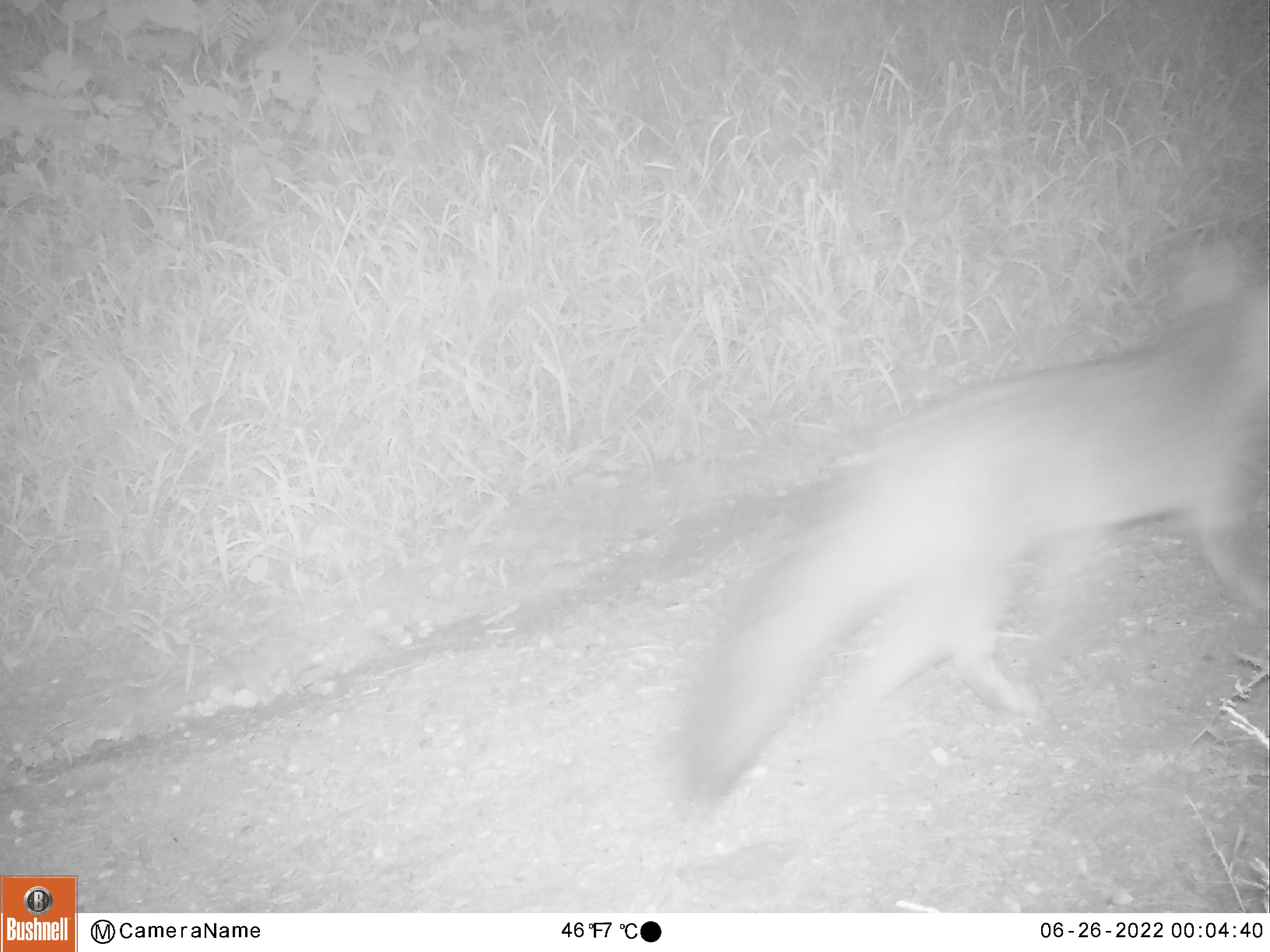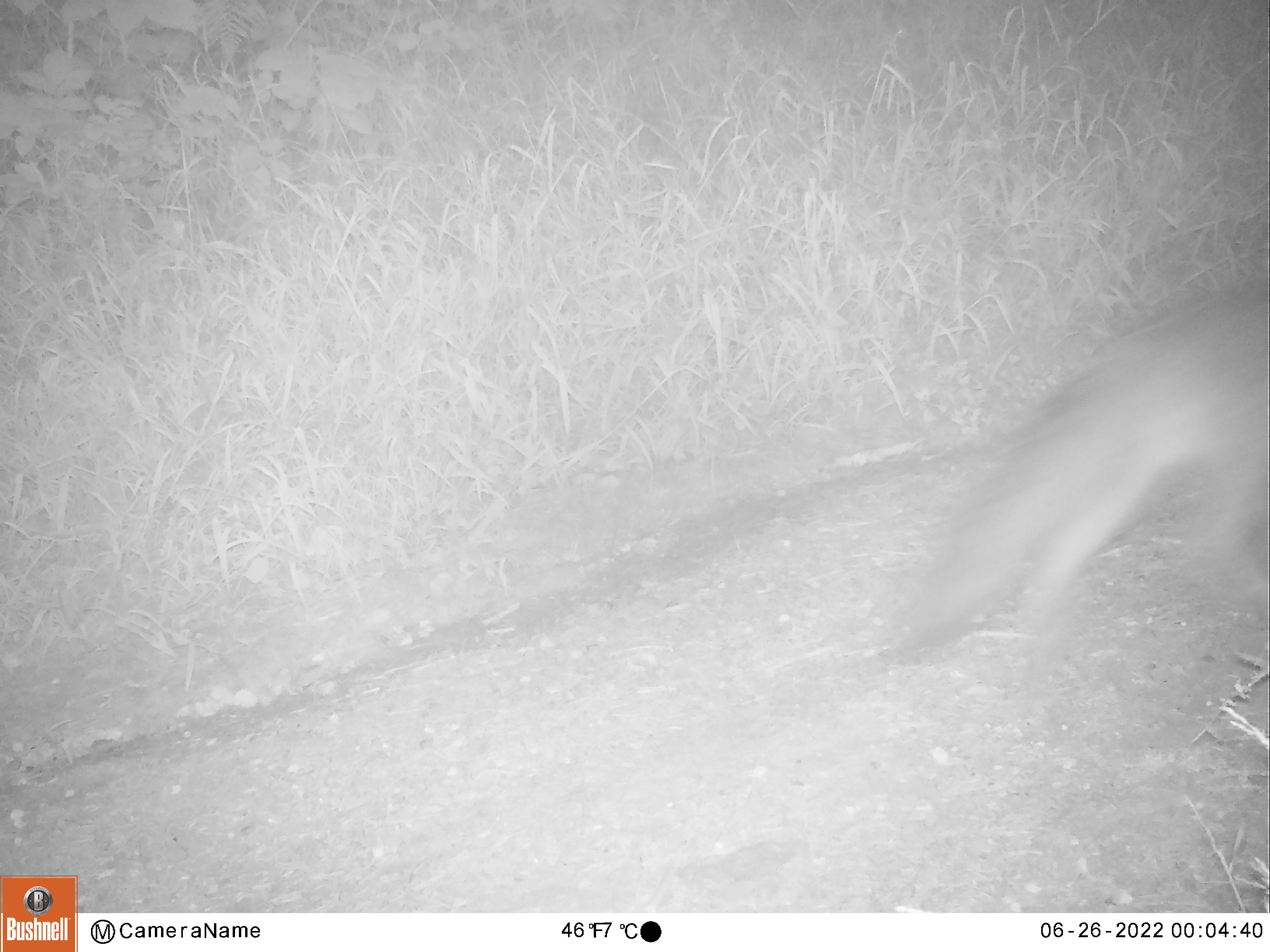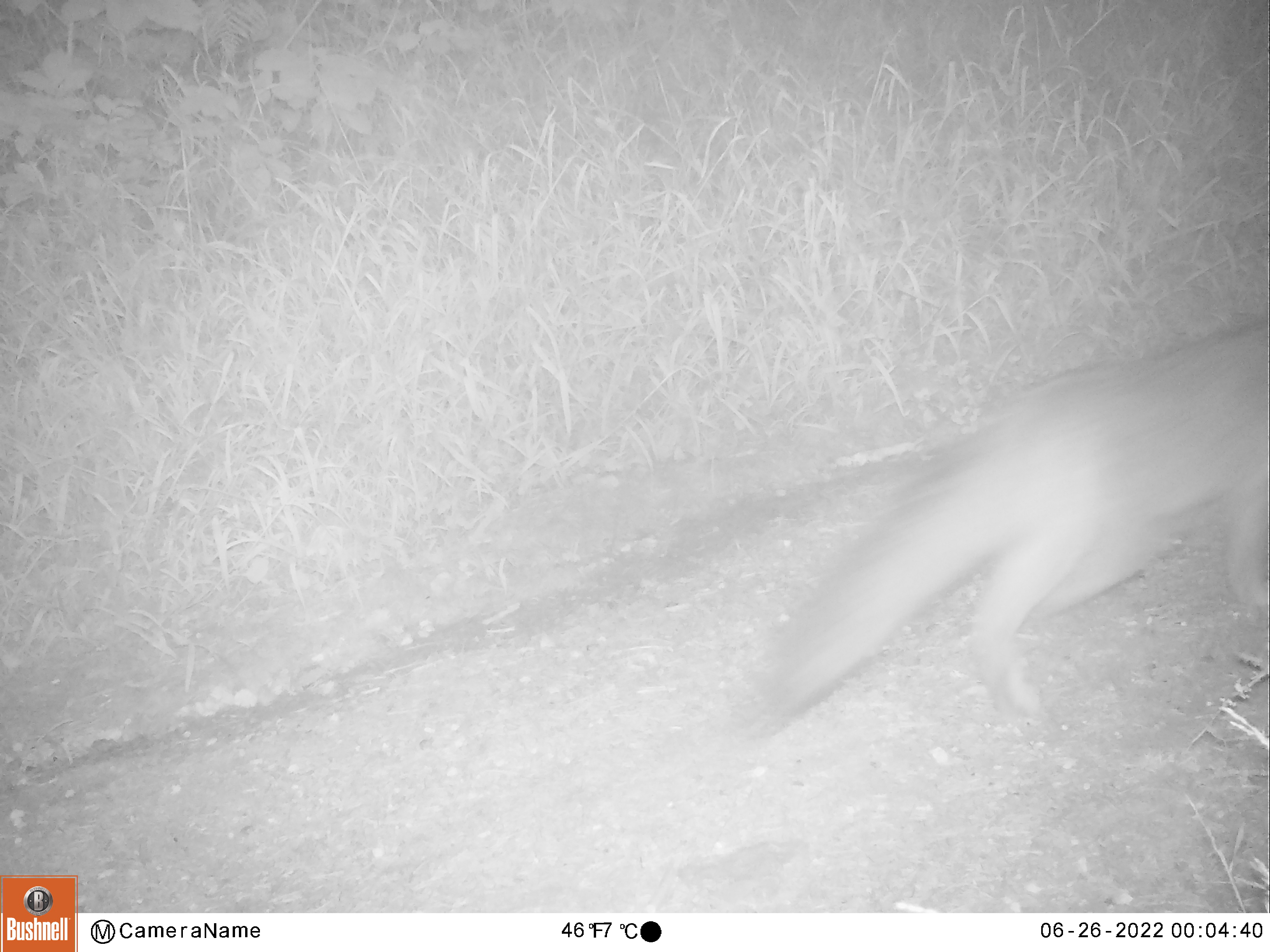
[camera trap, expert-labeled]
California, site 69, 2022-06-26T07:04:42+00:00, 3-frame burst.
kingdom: Animalia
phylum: Chordata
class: Mammalia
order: Carnivora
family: Canidae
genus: Urocyon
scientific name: Urocyon cinereoargenteus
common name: gray fox